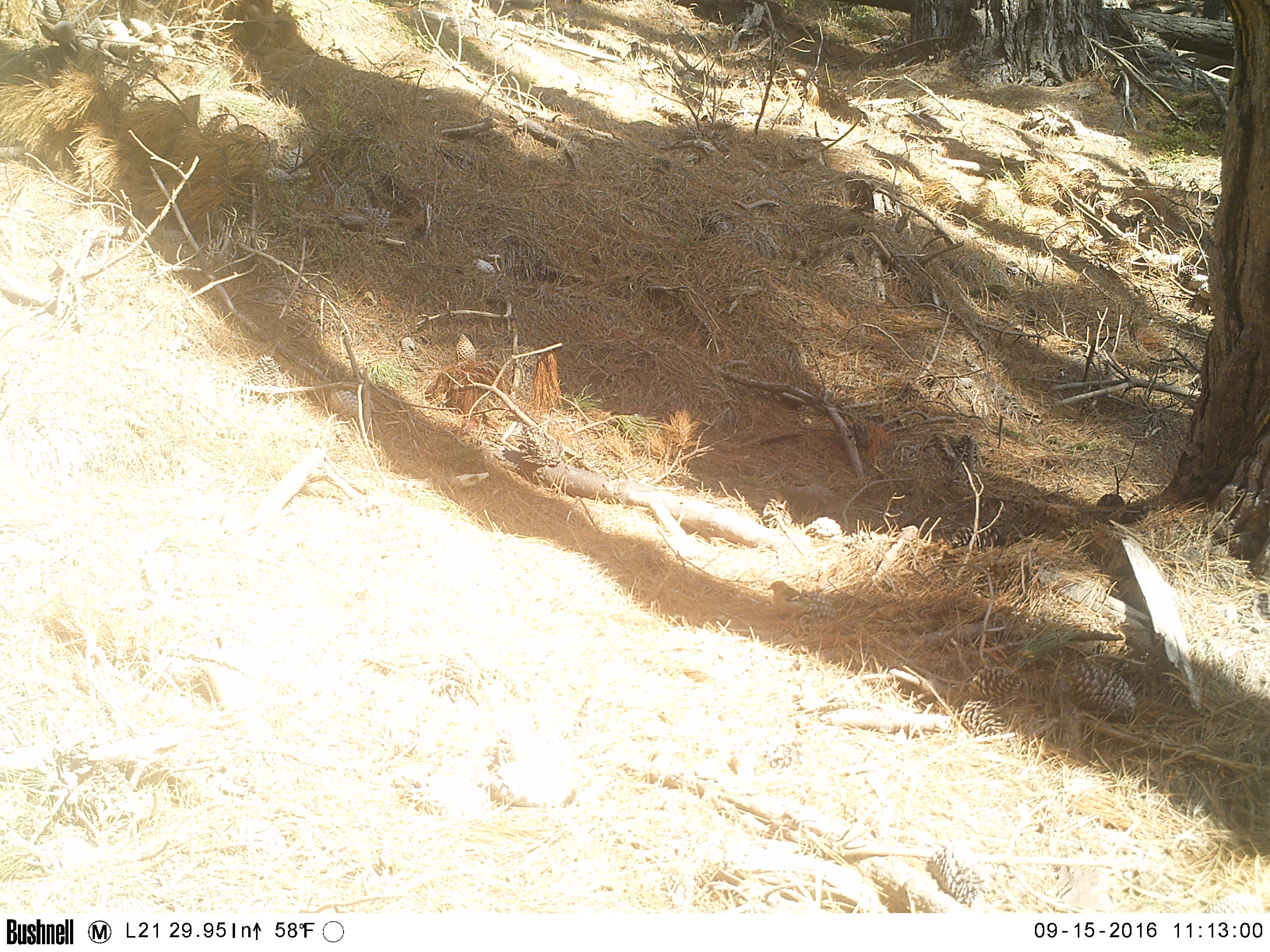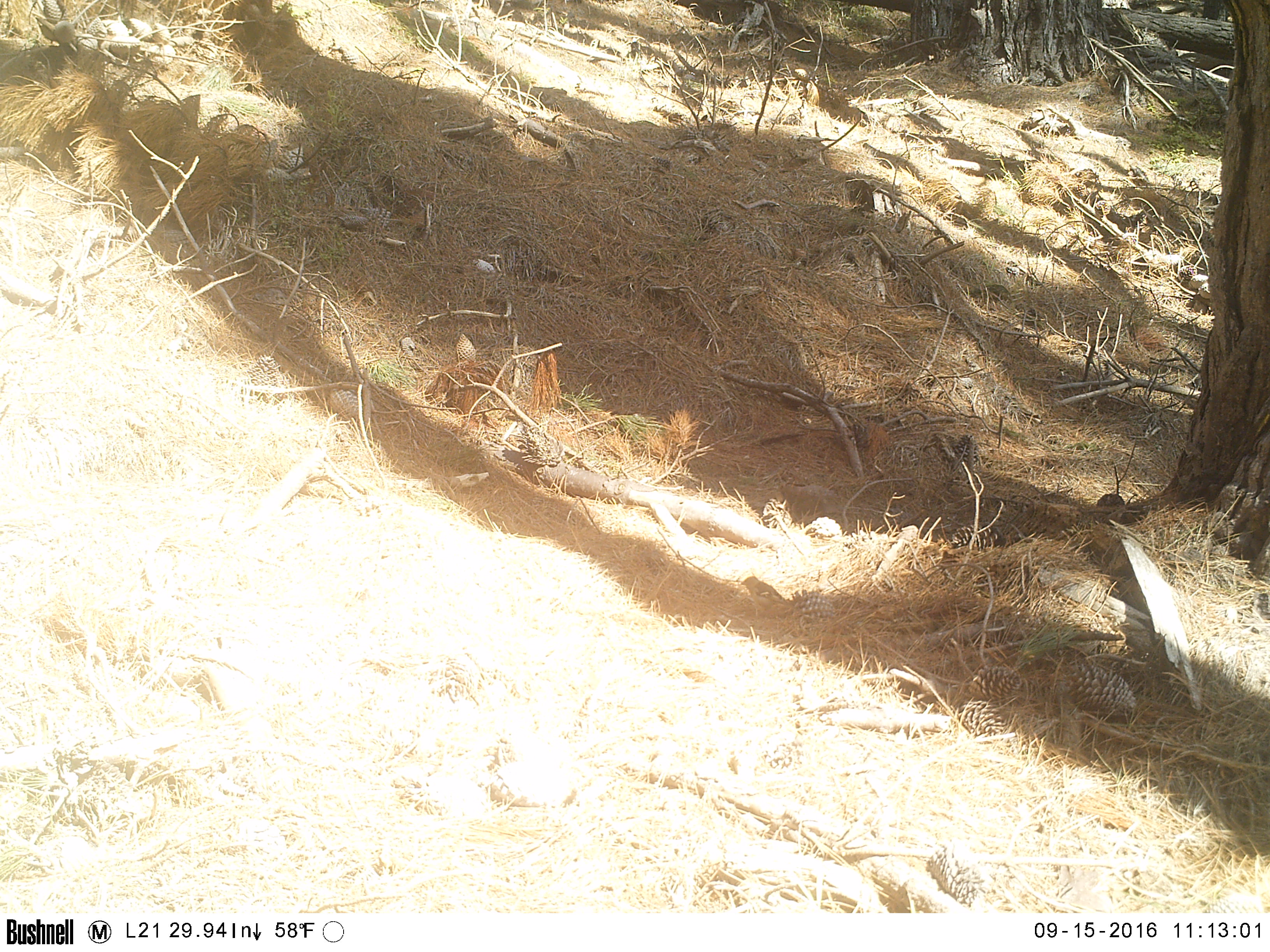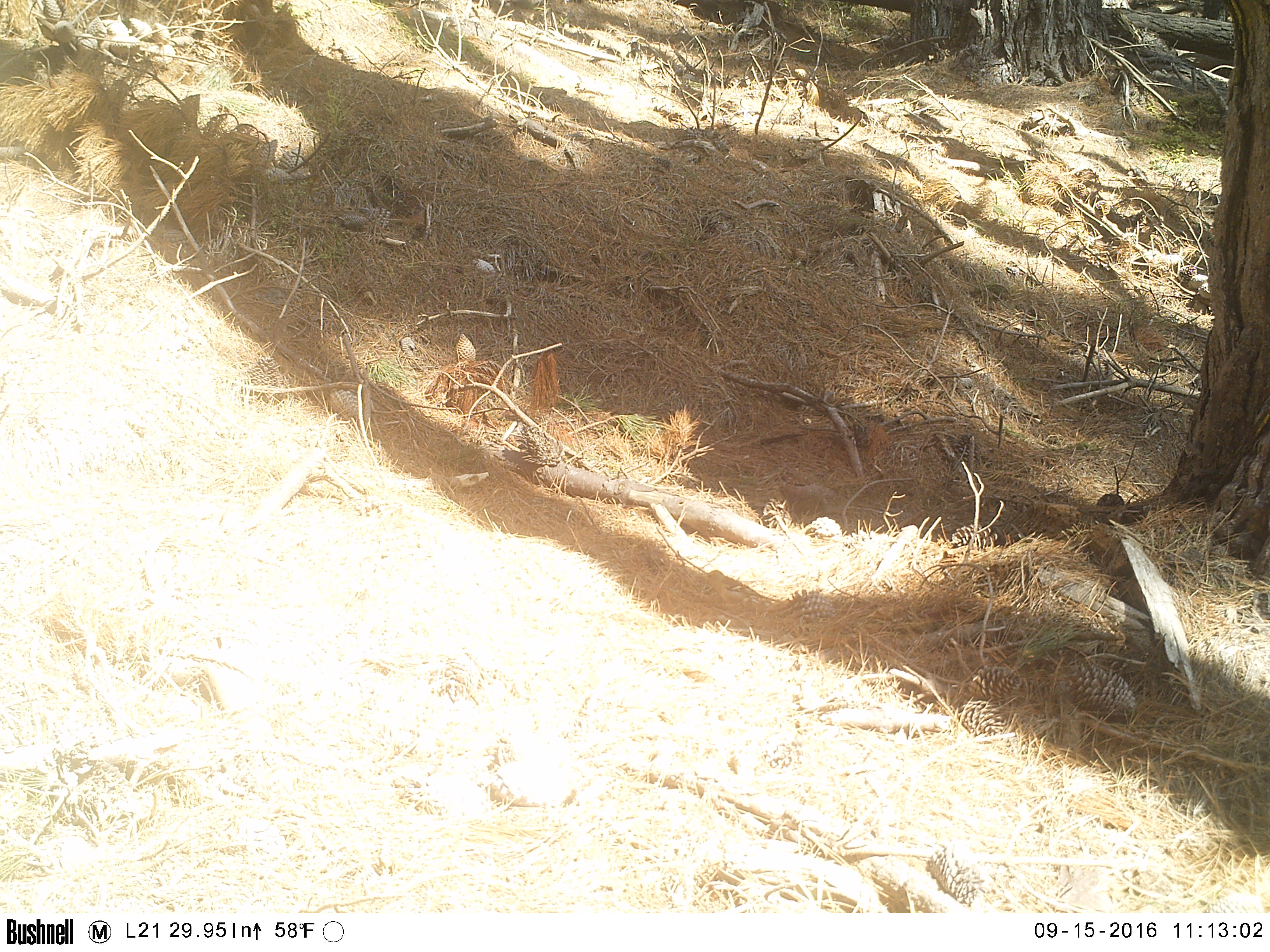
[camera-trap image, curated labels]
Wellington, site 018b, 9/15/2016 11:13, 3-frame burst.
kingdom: Animalia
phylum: Chordata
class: Aves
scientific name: Aves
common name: bird